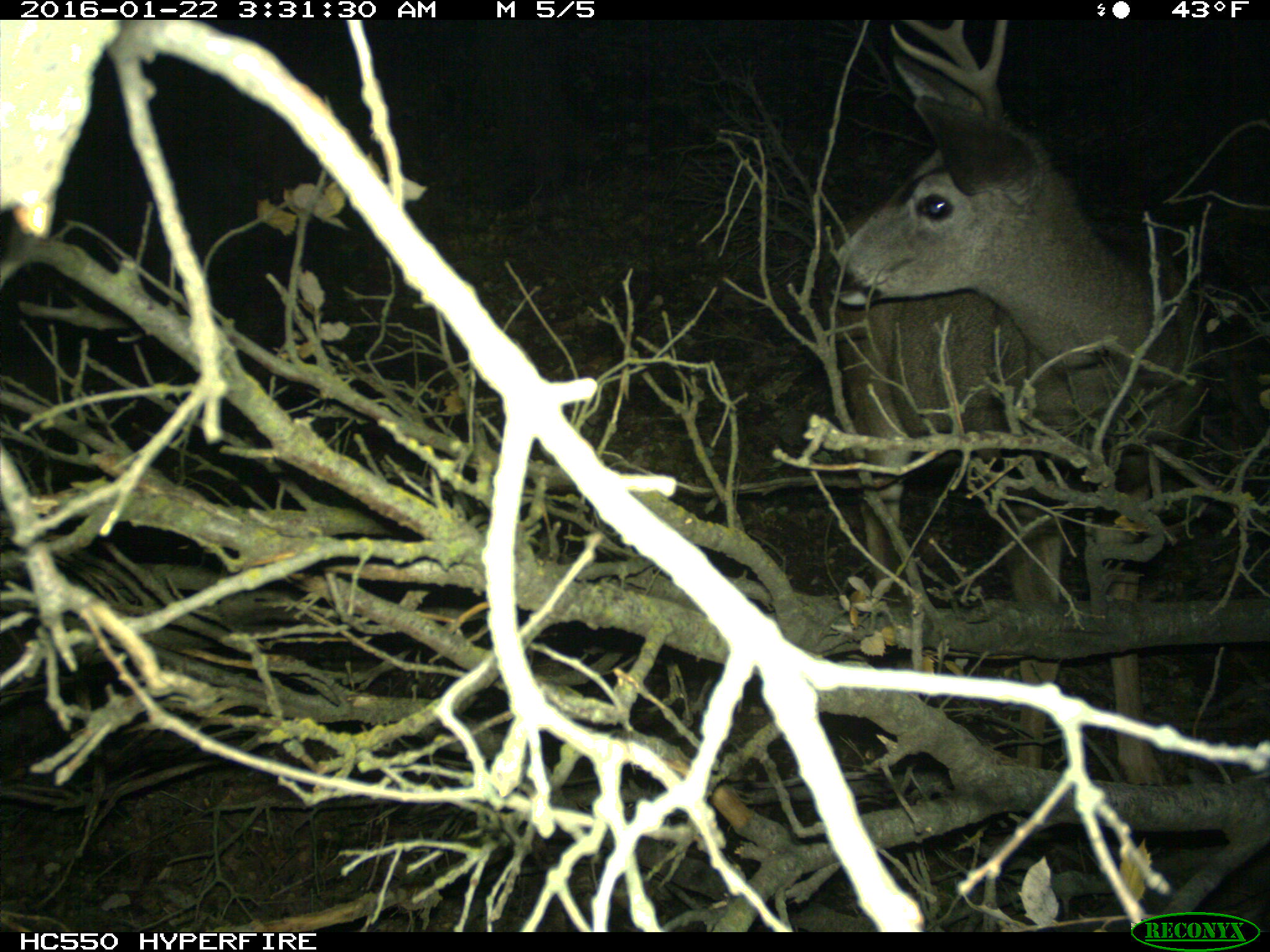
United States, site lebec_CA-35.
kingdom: Animalia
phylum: Chordata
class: Mammalia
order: Artiodactyla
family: Cervidae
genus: Odocoileus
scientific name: Odocoileus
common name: deer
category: unidentified deer